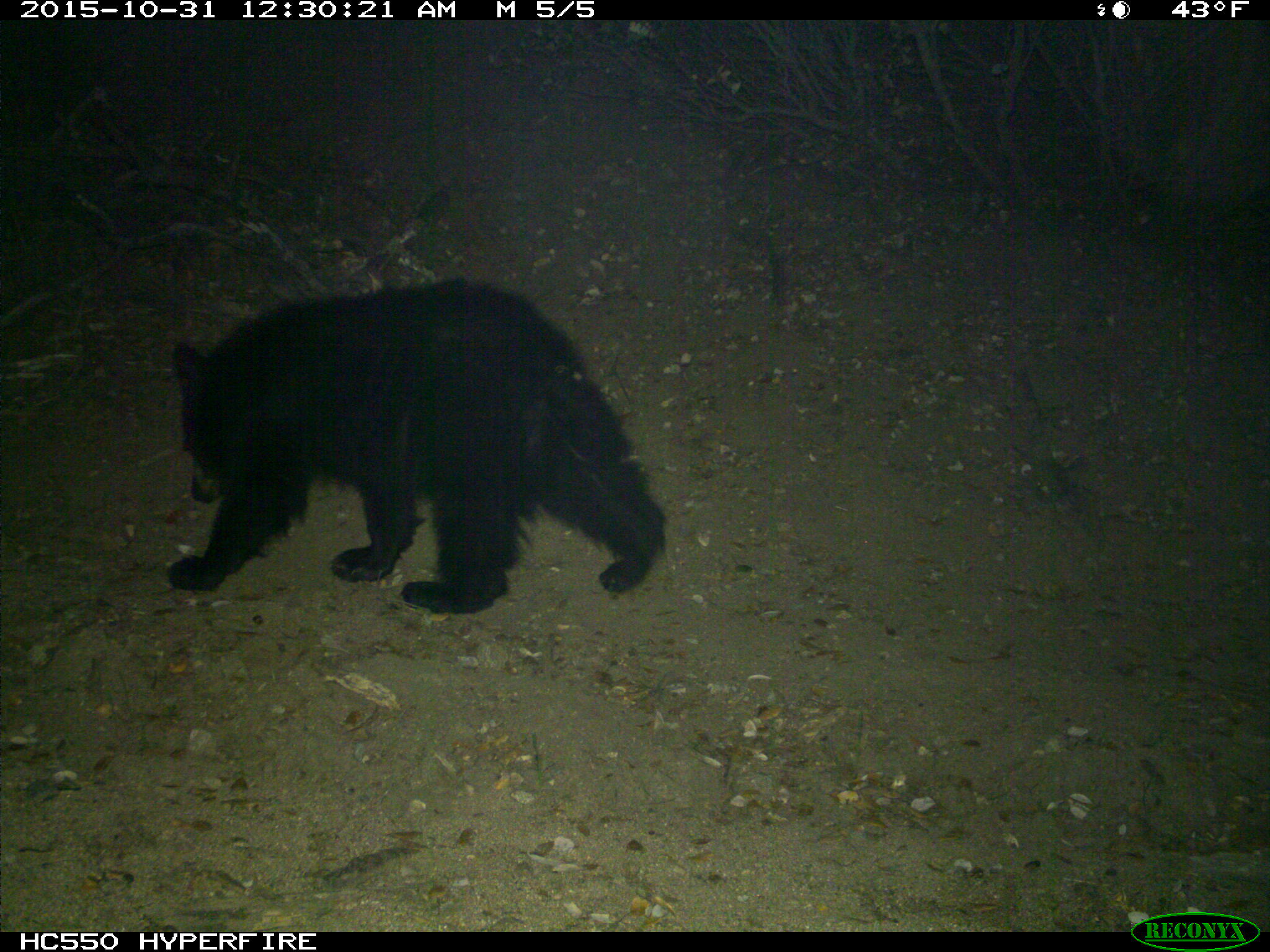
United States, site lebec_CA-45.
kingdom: Animalia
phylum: Chordata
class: Mammalia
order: Carnivora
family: Ursidae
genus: Ursus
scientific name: Ursus americanus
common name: american black bear